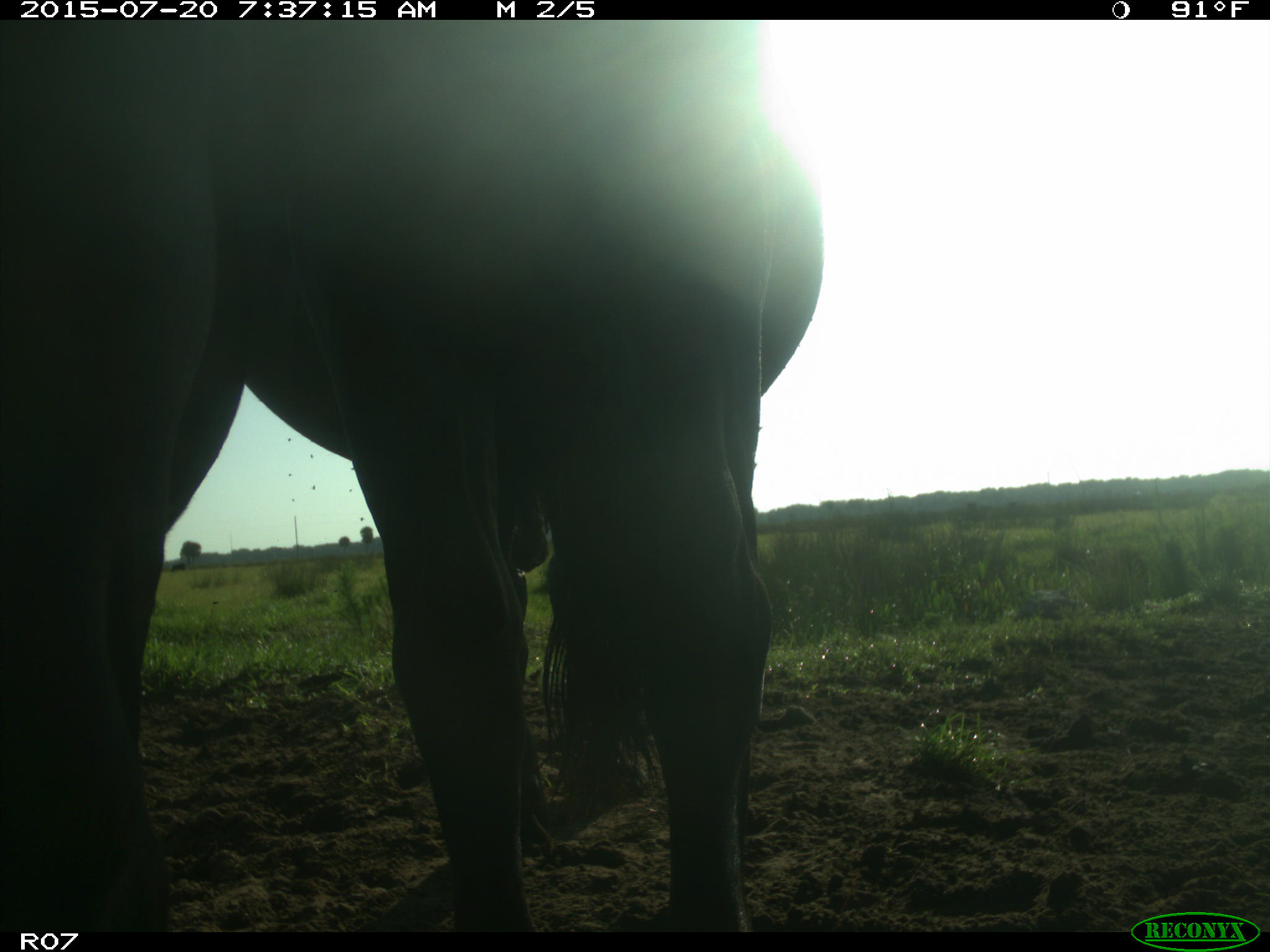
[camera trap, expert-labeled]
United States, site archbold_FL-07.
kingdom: Animalia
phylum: Chordata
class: Mammalia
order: Artiodactyla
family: Bovidae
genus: Bos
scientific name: Bos taurus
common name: domestic cow